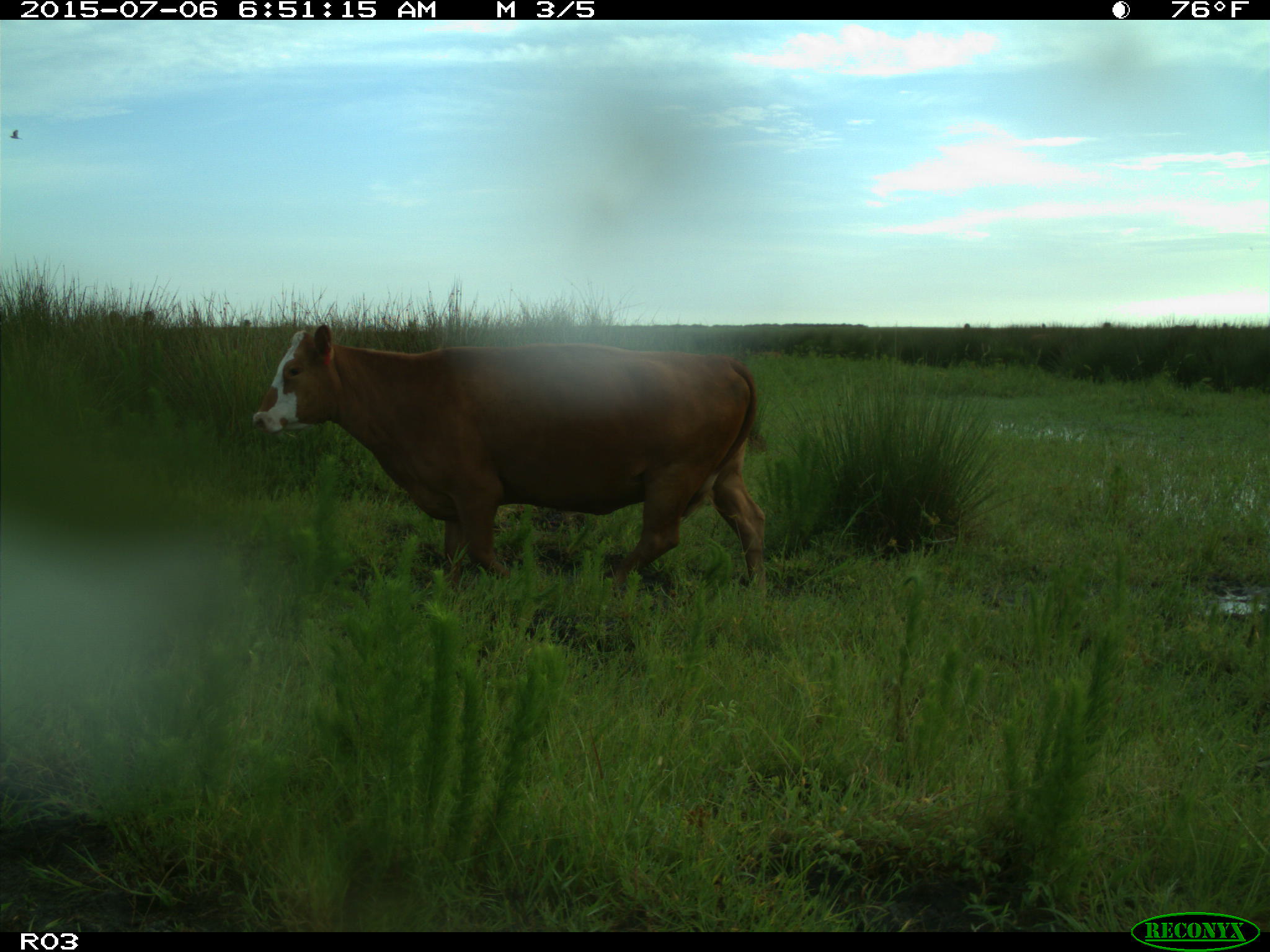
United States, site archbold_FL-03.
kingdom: Animalia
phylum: Chordata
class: Mammalia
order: Artiodactyla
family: Bovidae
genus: Bos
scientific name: Bos taurus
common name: domestic cow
Bos taurus (domestic cow).